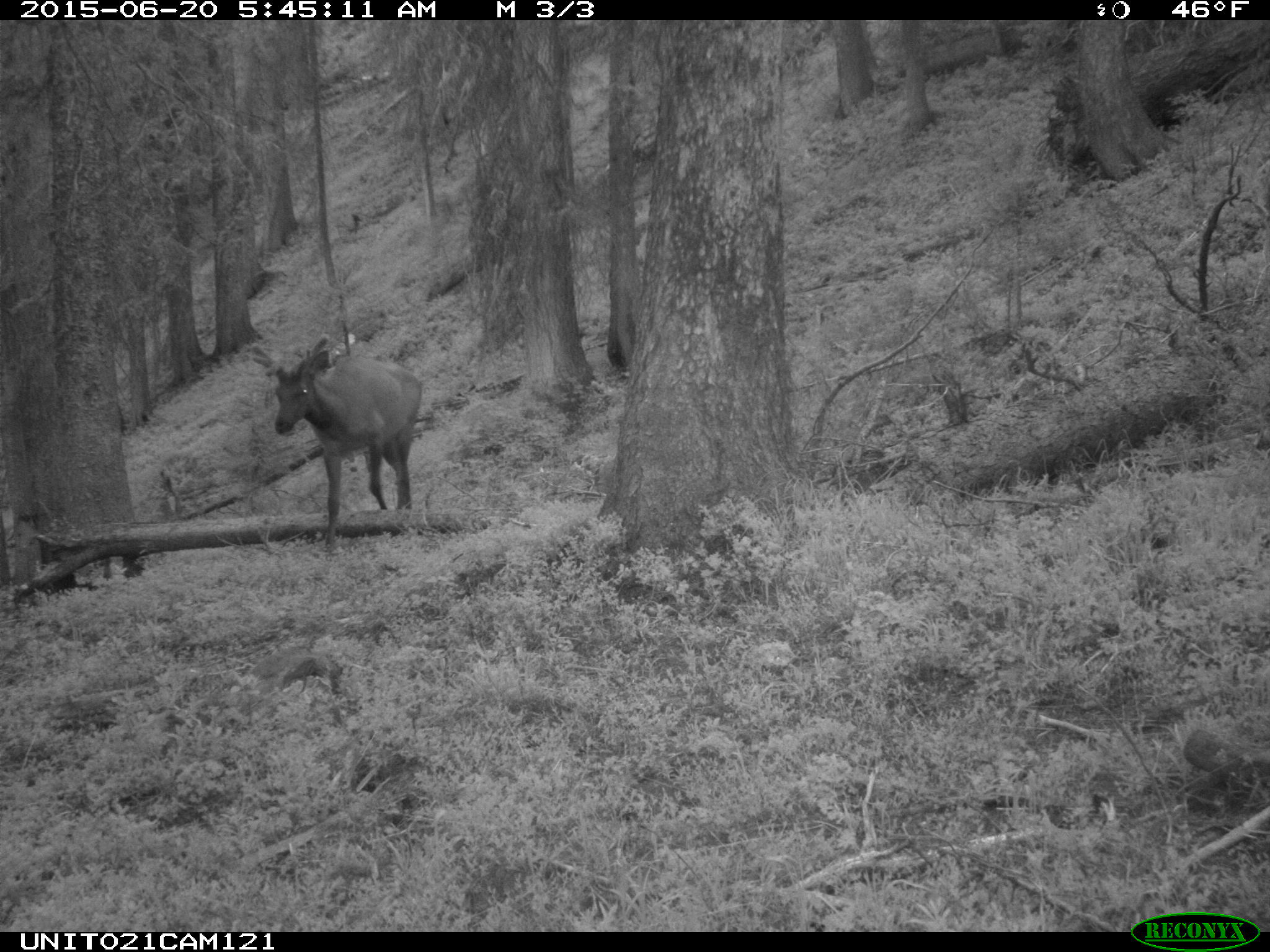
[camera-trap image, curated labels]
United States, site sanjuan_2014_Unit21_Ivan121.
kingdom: Animalia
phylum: Chordata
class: Mammalia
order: Artiodactyla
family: Cervidae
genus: Cervus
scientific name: Cervus elaphus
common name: red deer